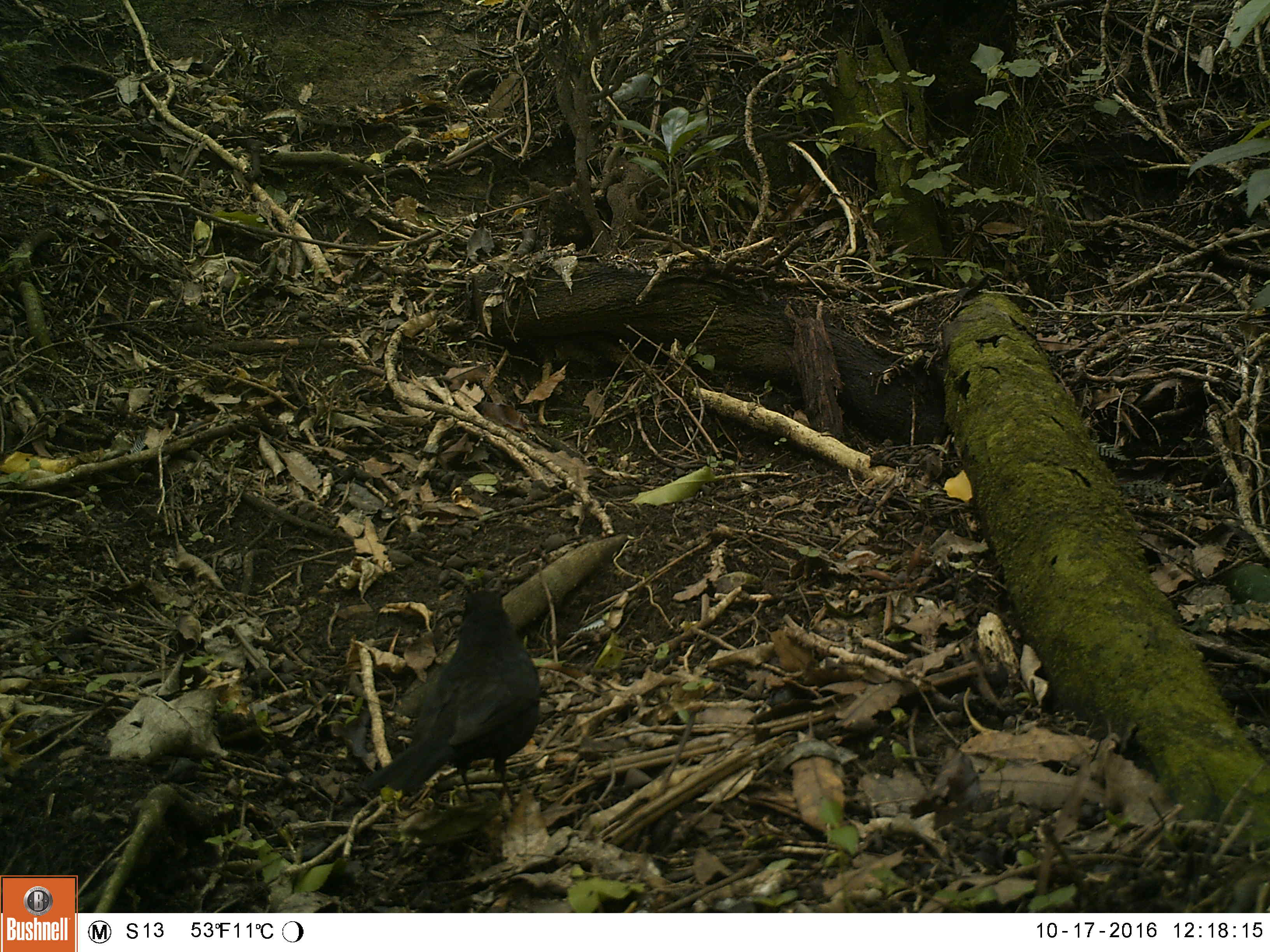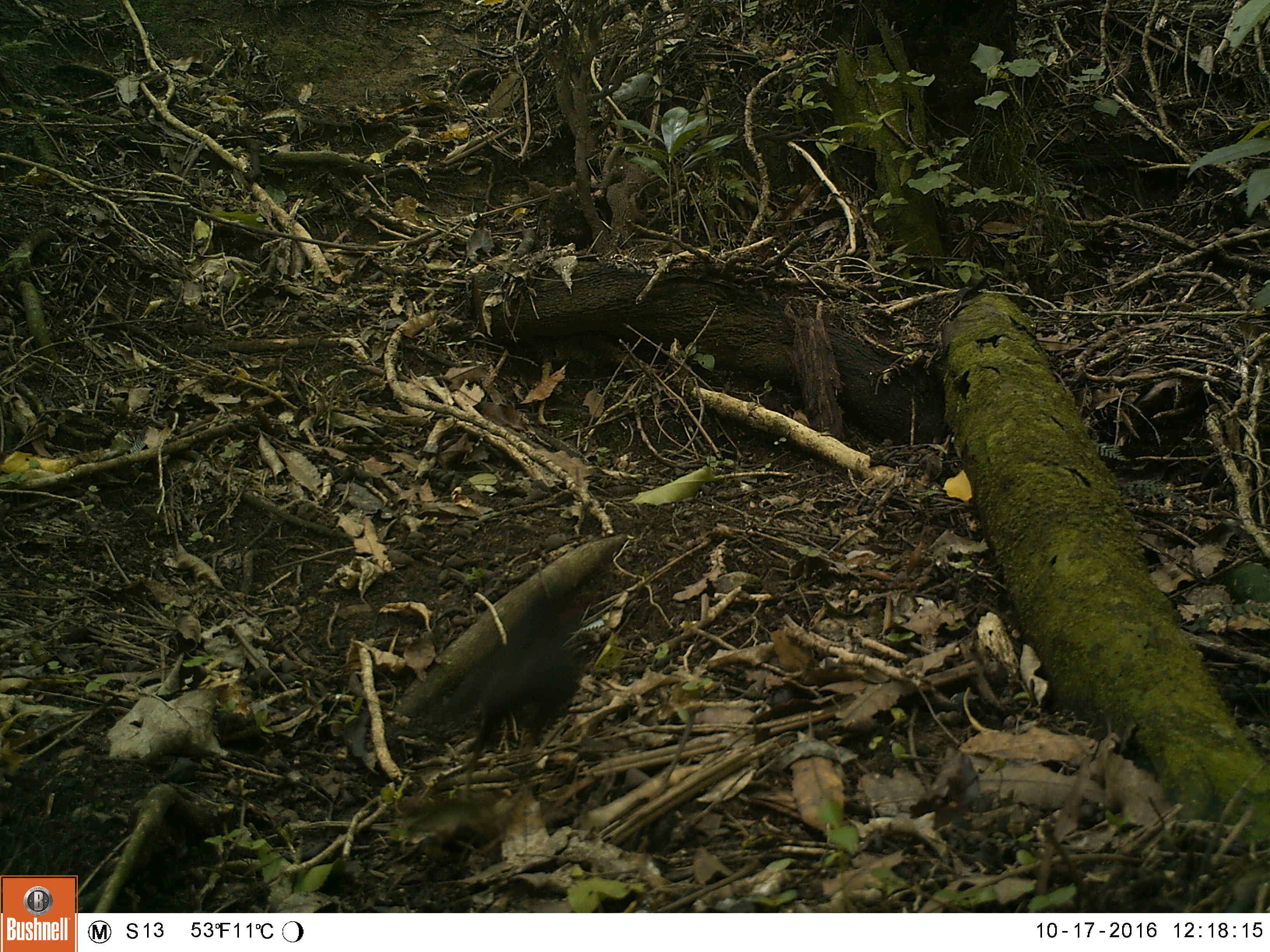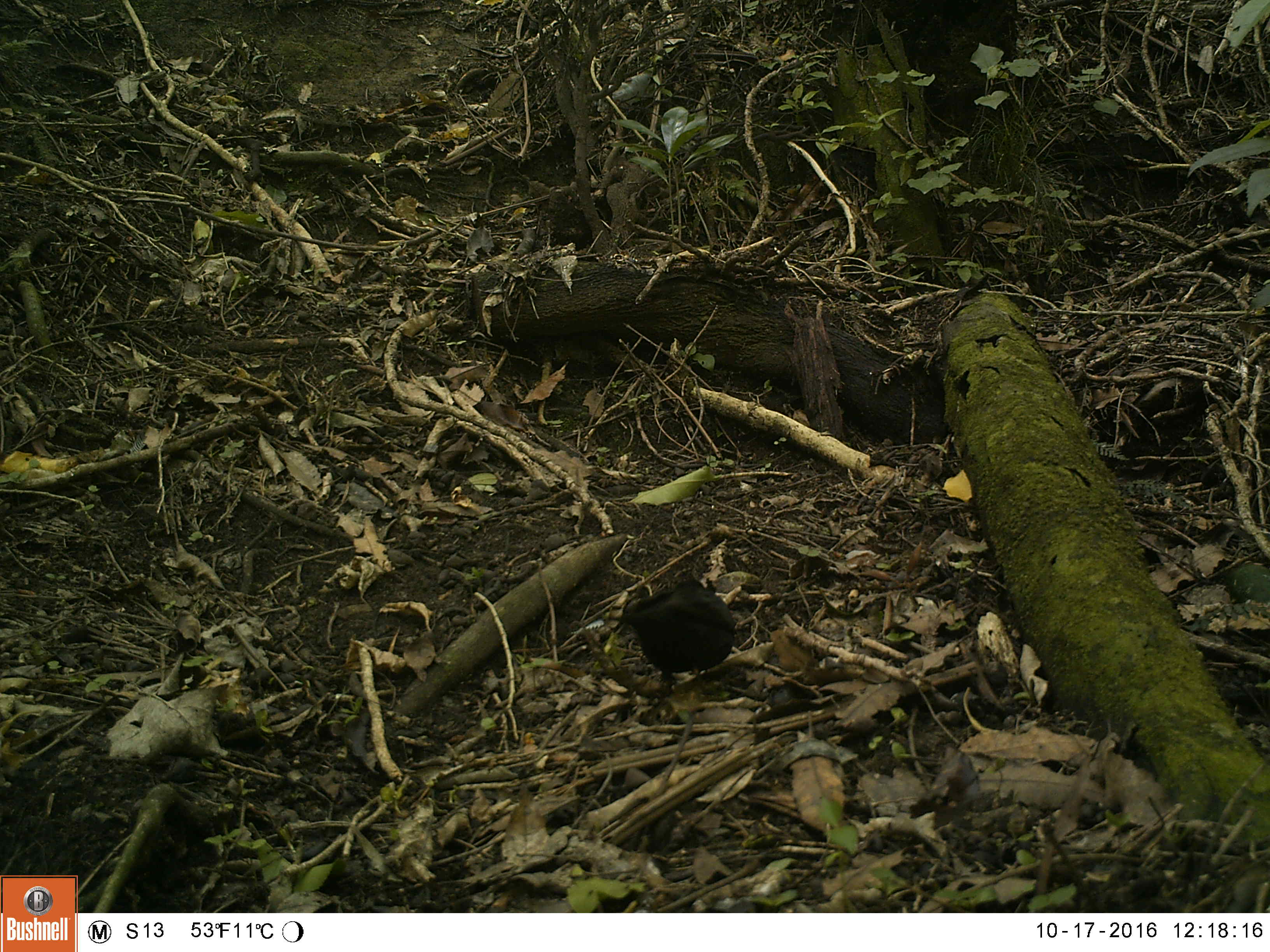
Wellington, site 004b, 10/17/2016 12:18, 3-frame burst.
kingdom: Animalia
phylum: Chordata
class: Aves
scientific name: Aves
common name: bird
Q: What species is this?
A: Bird (Aves).